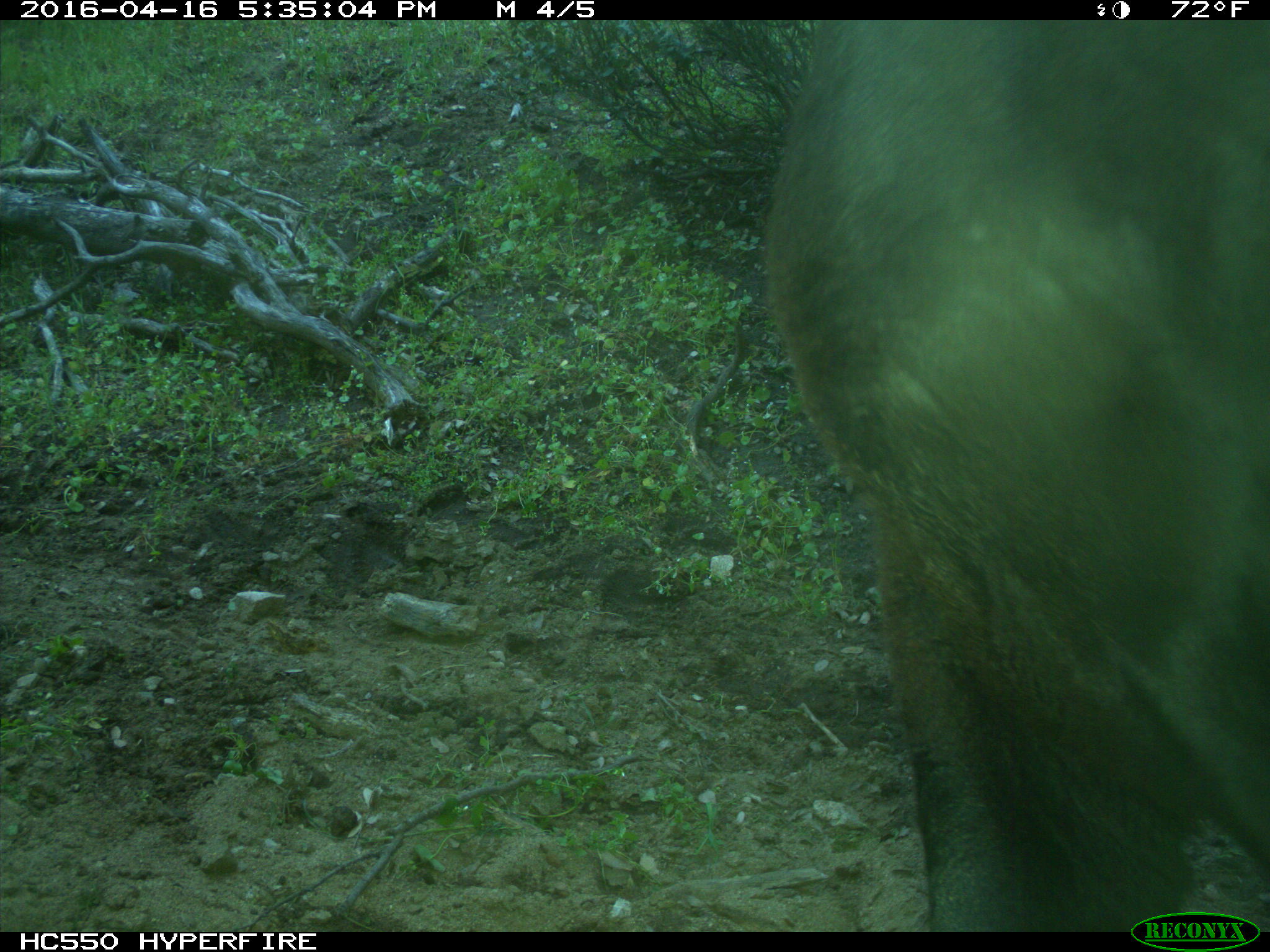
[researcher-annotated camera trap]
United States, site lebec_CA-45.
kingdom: Animalia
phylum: Chordata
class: Mammalia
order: Artiodactyla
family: Bovidae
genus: Bos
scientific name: Bos taurus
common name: domestic cow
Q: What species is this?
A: Bos taurus (domestic cow).